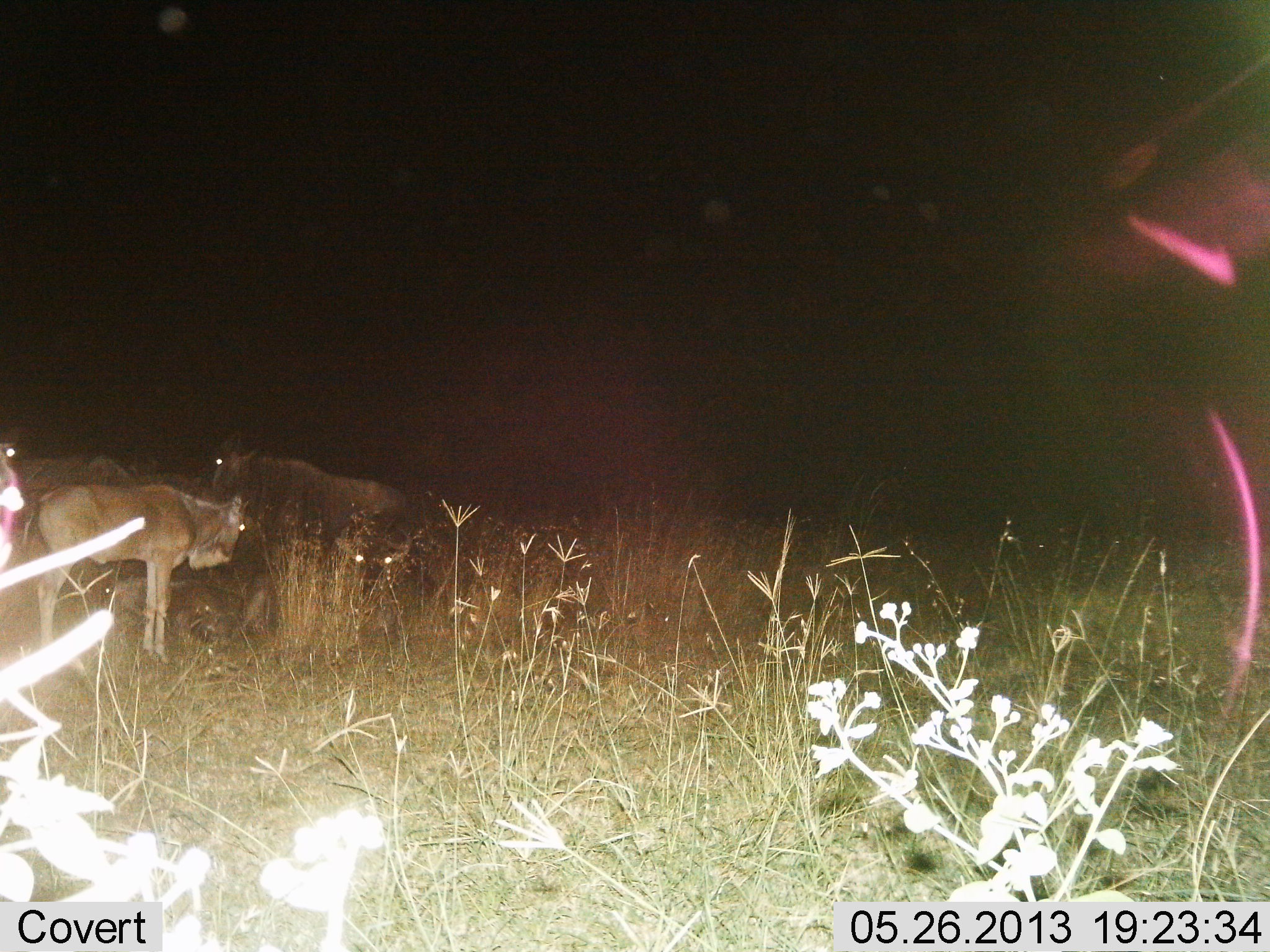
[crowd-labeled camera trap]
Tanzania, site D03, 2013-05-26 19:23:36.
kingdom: Animalia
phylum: Chordata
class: Mammalia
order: Artiodactyla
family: Bovidae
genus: Connochaetes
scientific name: Connochaetes taurinus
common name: blue wildebeest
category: wildebeest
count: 4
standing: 96%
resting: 22%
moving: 0%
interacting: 4%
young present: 57%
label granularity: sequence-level